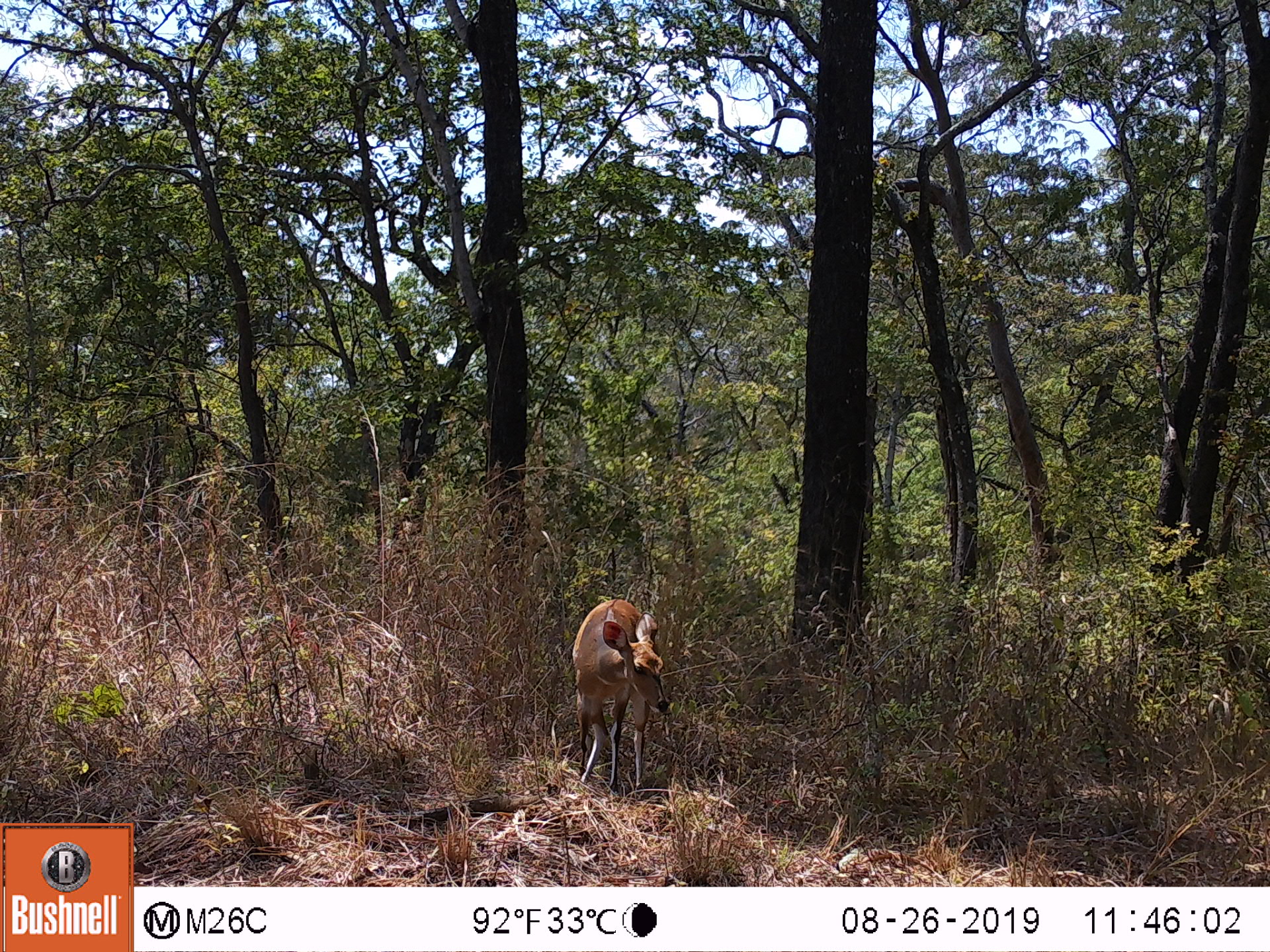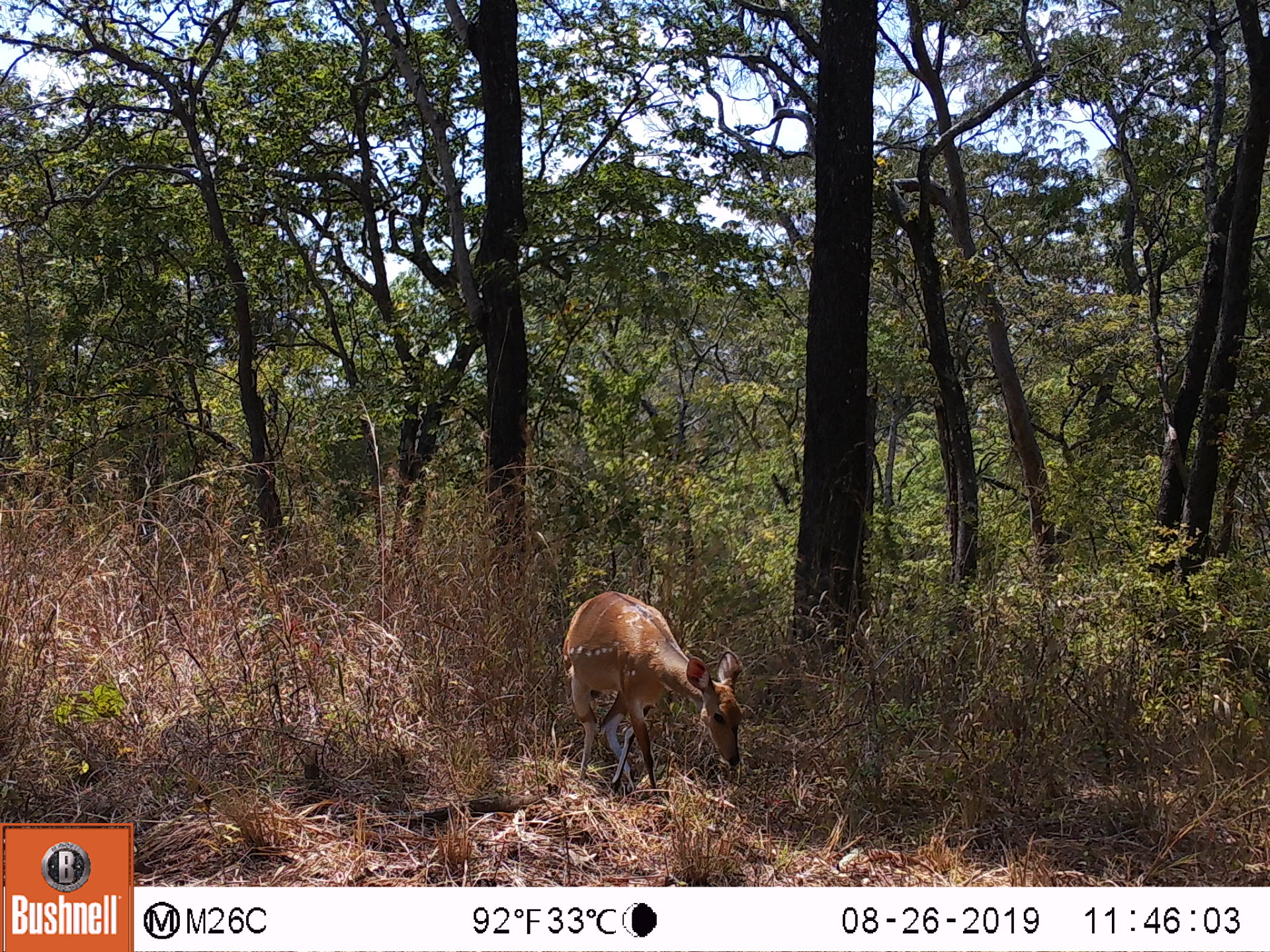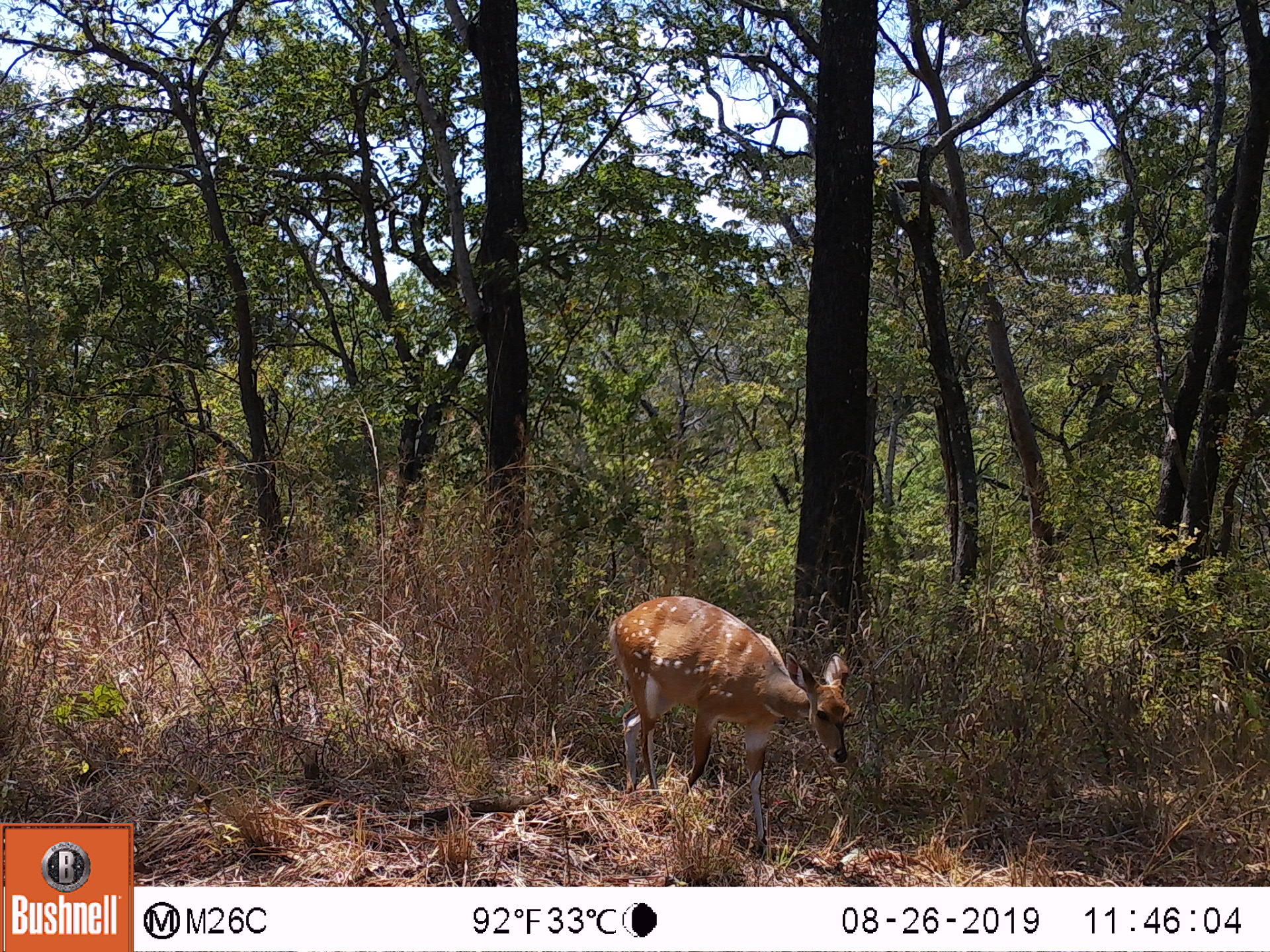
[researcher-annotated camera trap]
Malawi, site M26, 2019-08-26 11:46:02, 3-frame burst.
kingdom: Animalia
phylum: Chordata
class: Mammalia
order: Artiodactyla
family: Bovidae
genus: Tragelaphus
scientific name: Tragelaphus sylvaticus sylvaticus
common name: cape bushbuck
Cape bushbuck (Tragelaphus sylvaticus sylvaticus), count 1.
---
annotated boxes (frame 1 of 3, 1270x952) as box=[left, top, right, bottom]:
cape bushbuck: box=[565, 583, 677, 802]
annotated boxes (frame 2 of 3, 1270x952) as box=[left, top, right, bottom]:
cape bushbuck: box=[557, 586, 745, 816]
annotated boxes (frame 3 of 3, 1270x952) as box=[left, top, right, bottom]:
cape bushbuck: box=[598, 592, 854, 863]